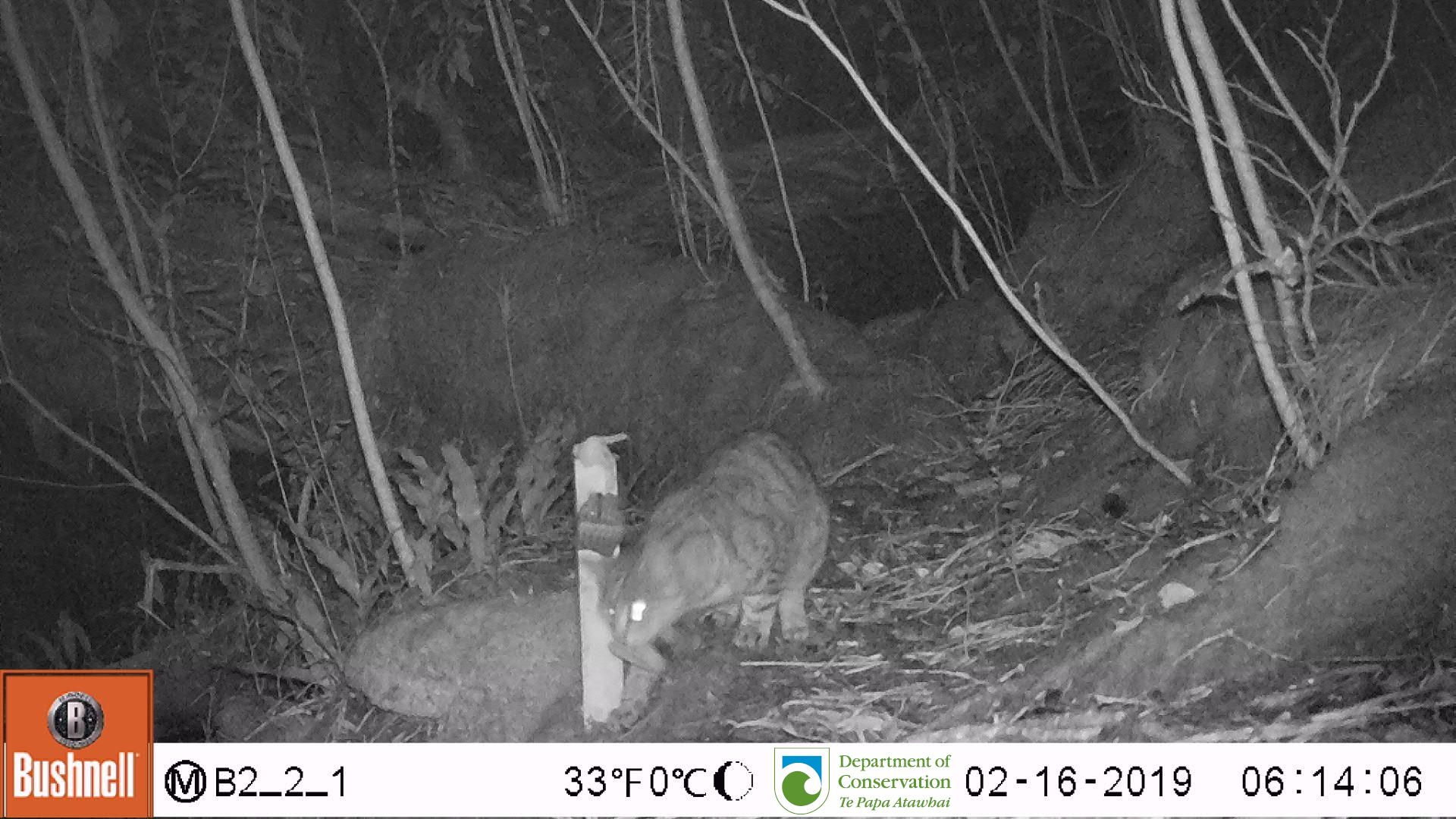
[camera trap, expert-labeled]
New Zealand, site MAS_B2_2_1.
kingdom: Animalia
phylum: Chordata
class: Mammalia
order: Carnivora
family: Felidae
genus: Felis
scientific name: Felis catus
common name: domestic cat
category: cat